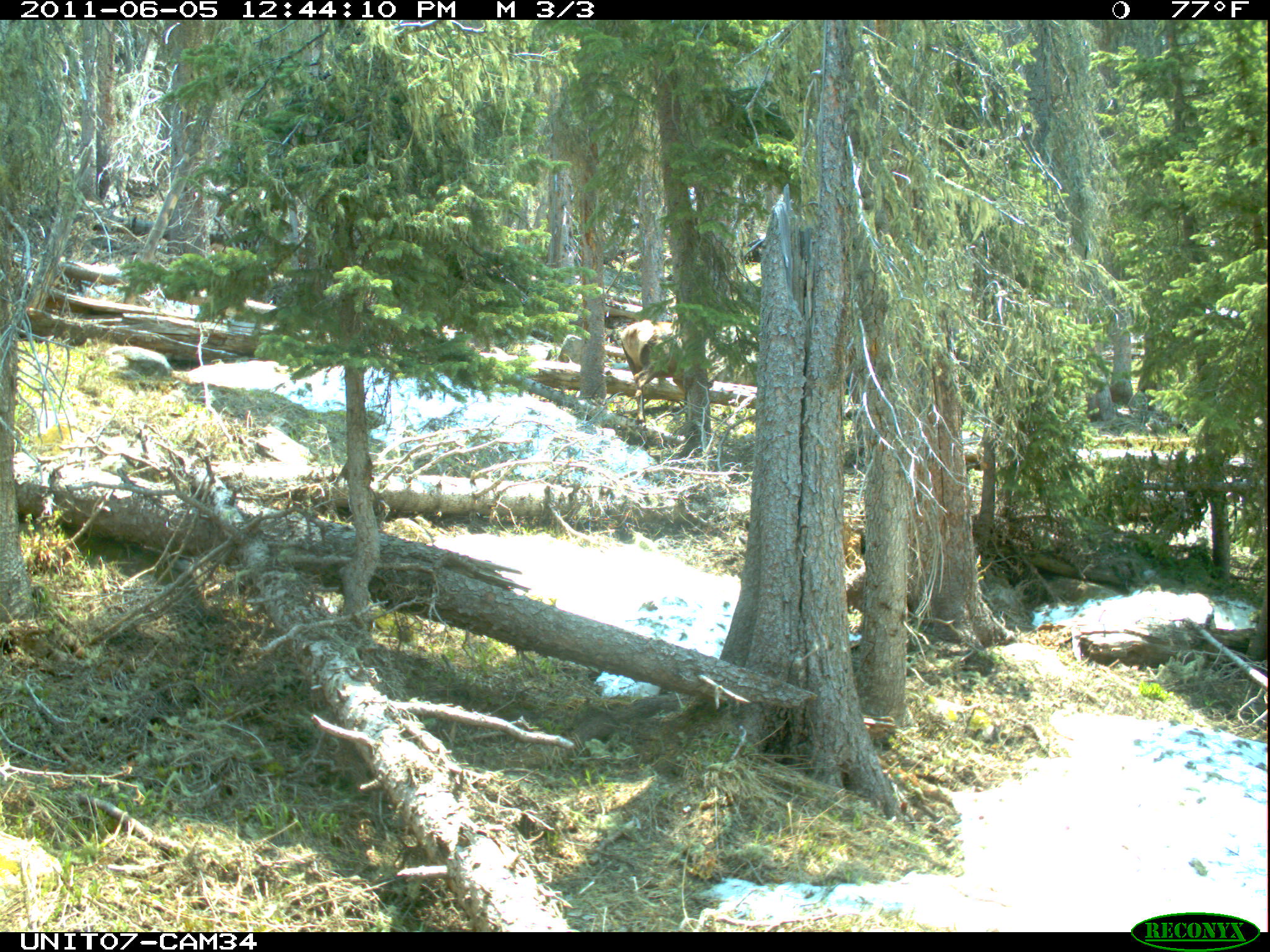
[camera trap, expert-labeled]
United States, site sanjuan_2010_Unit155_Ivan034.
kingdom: Animalia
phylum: Chordata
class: Mammalia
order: Artiodactyla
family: Cervidae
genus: Cervus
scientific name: Cervus elaphus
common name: red deer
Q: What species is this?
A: Cervus elaphus (red deer).